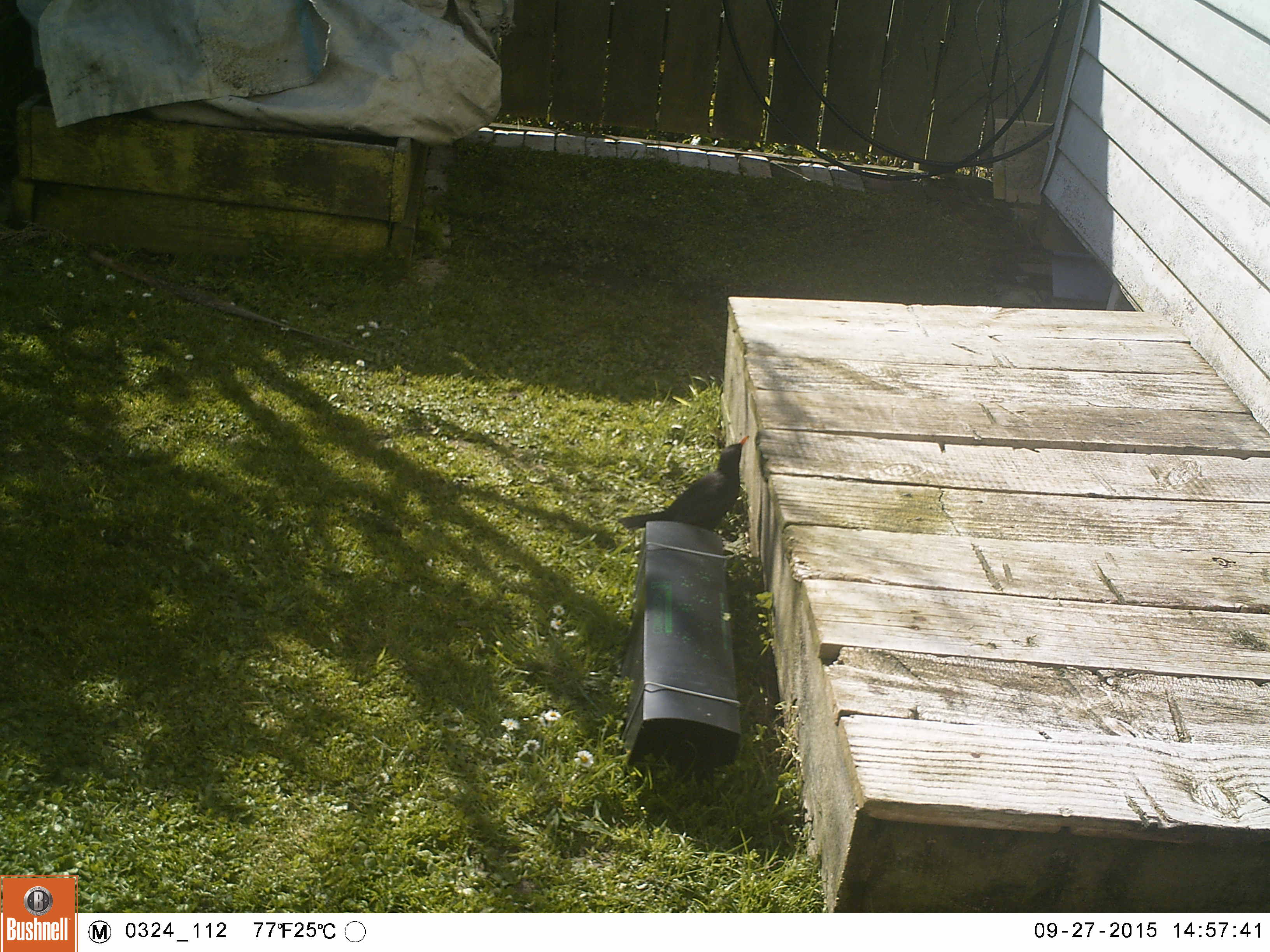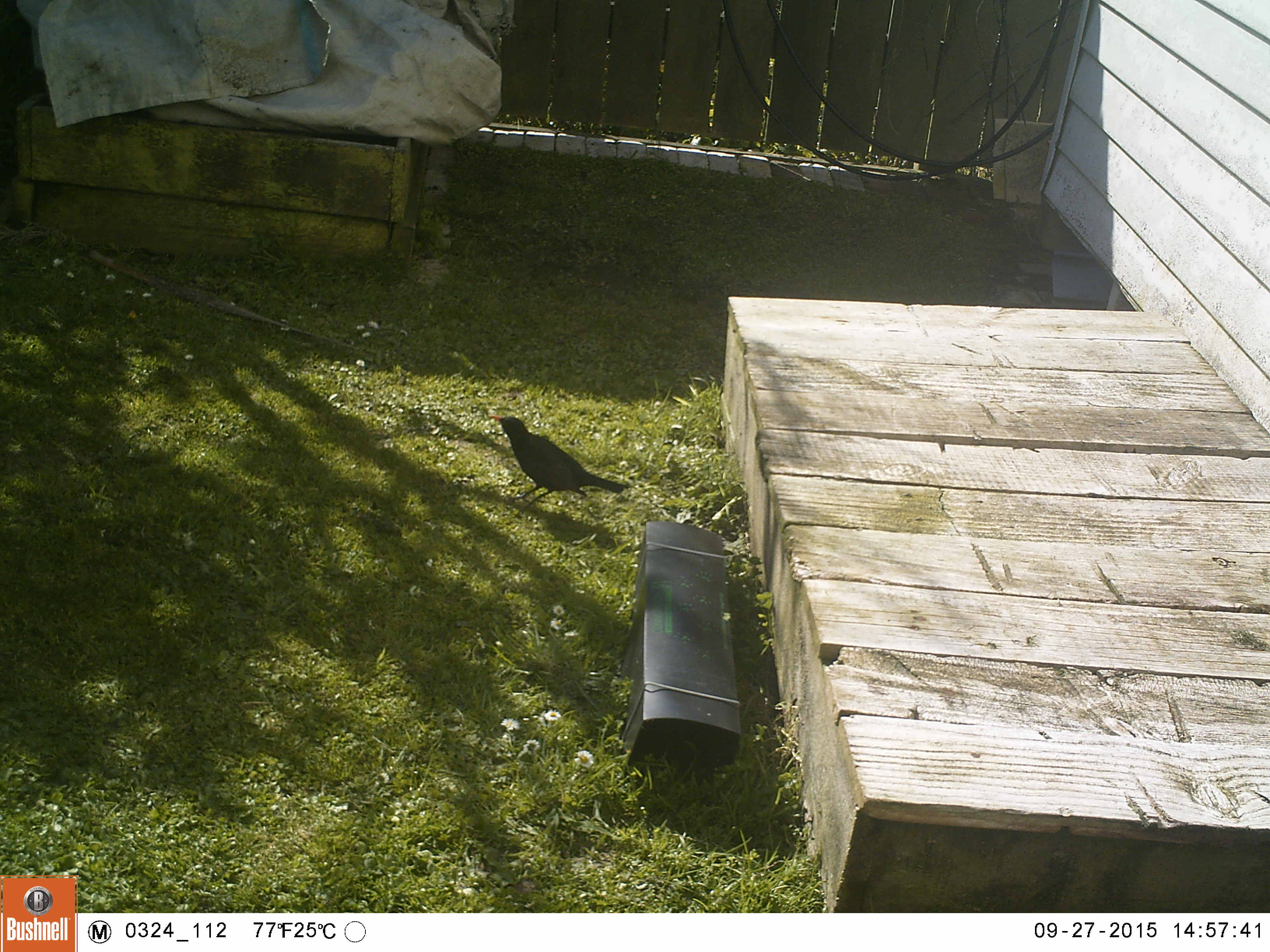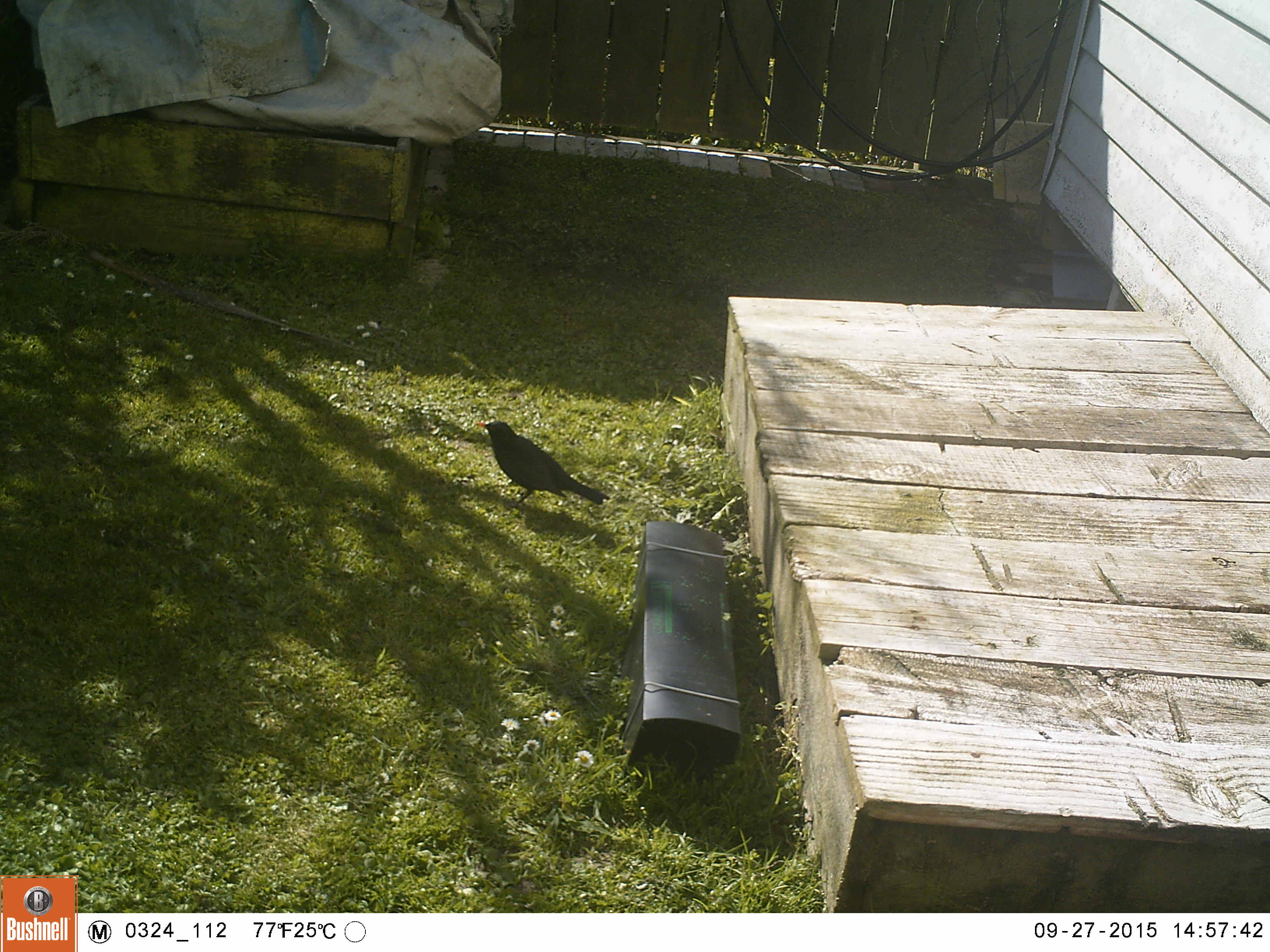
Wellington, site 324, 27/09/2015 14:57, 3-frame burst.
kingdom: Animalia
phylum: Chordata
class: Aves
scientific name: Aves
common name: bird